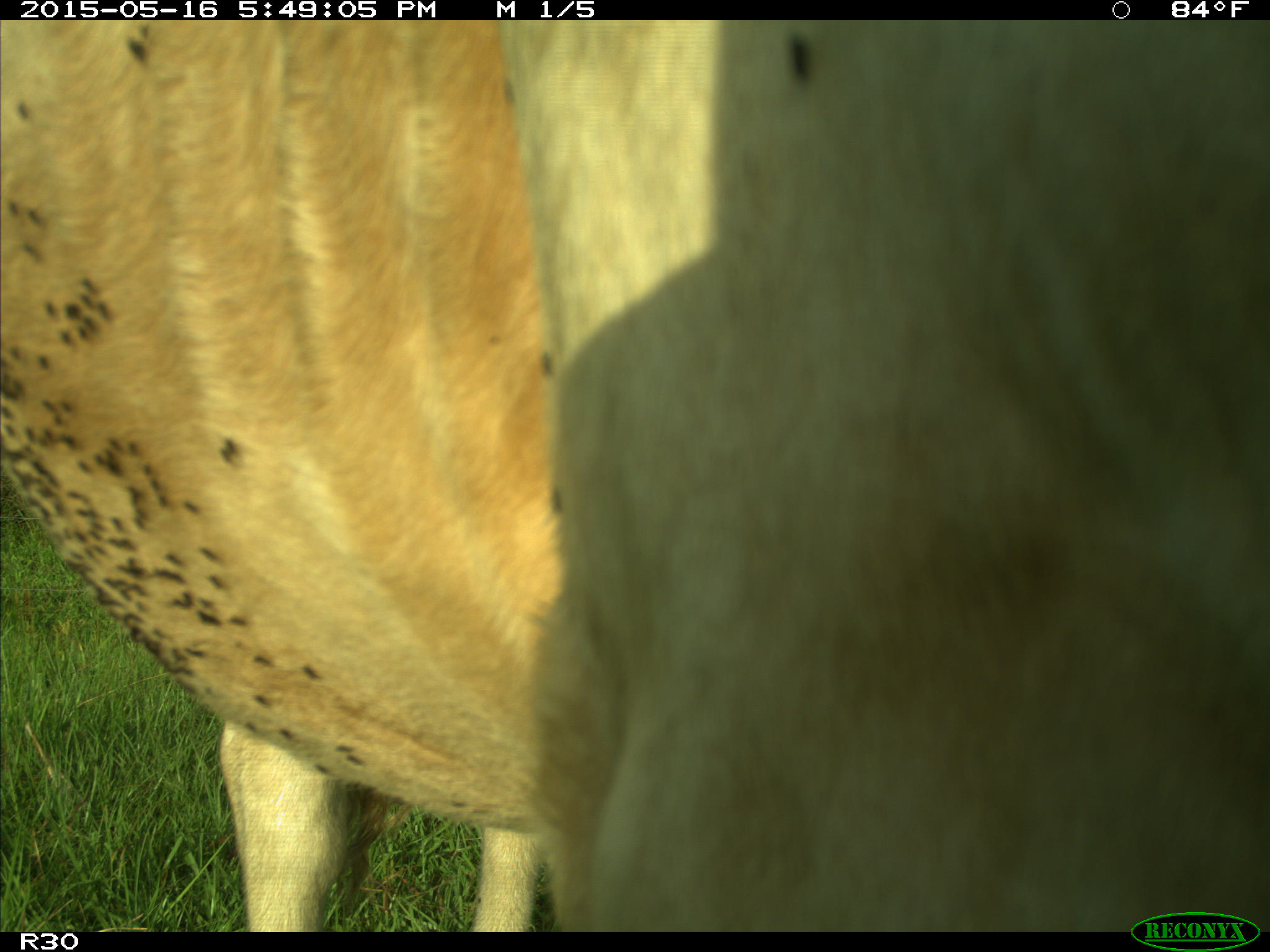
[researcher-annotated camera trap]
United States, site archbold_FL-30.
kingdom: Animalia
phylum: Chordata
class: Mammalia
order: Artiodactyla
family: Bovidae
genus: Bos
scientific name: Bos taurus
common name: domestic cow